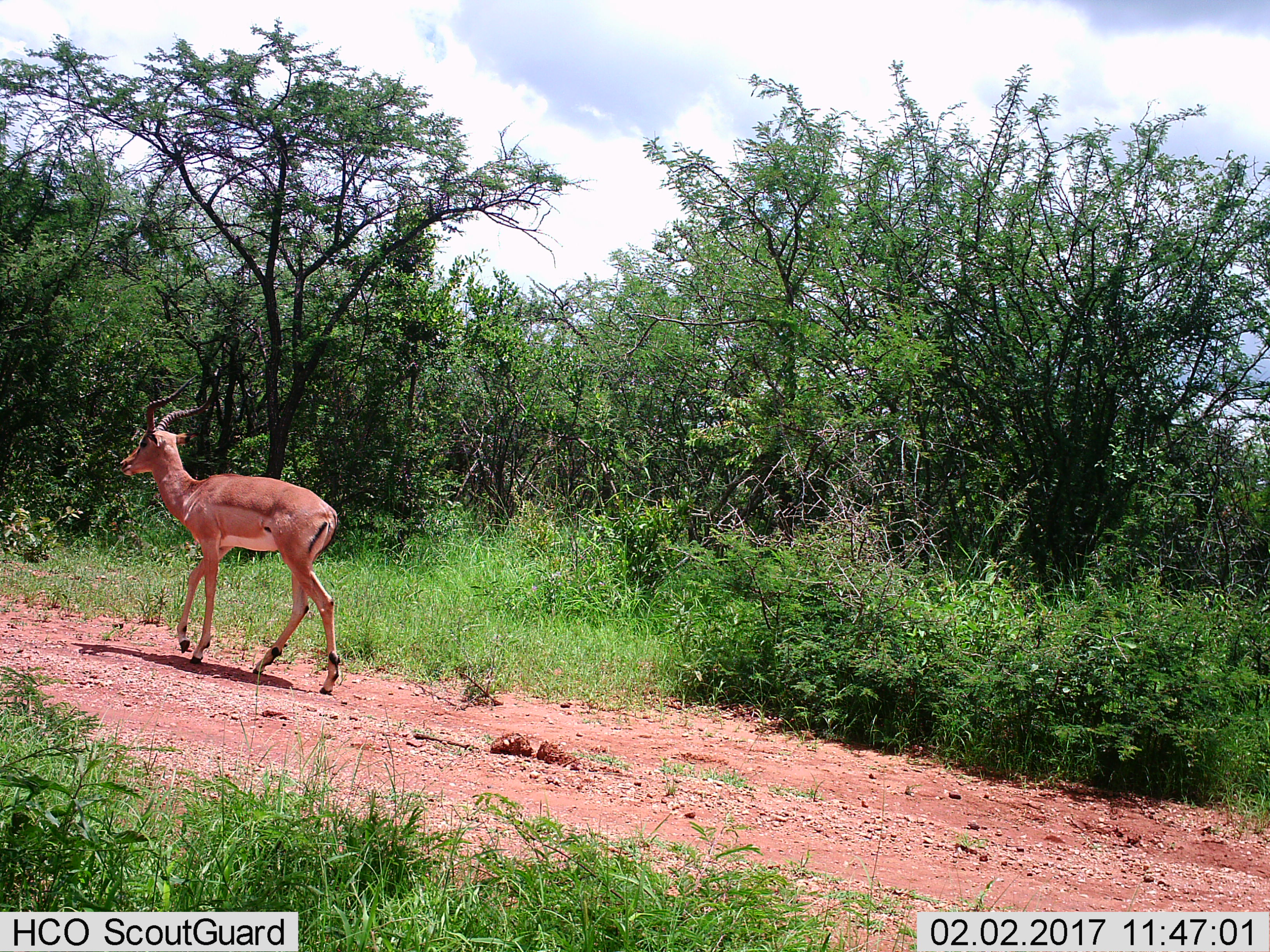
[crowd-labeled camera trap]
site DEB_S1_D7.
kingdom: Animalia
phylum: Chordata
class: Mammalia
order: Artiodactyla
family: Bovidae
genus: Aepyceros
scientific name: Aepyceros melampus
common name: impala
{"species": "impala (Aepyceros melampus)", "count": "1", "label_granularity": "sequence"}